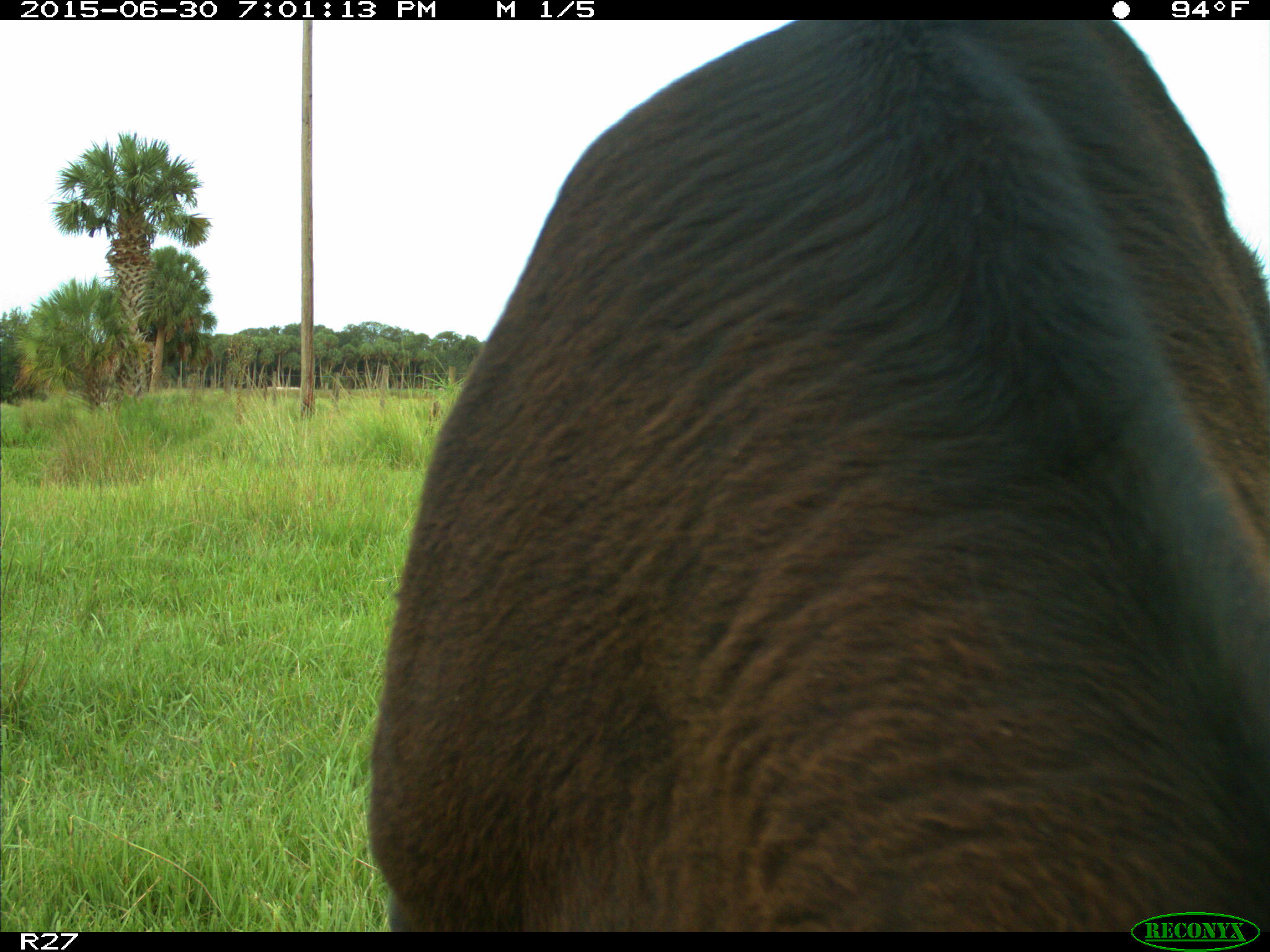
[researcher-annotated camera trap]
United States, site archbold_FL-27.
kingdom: Animalia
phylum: Chordata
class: Mammalia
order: Artiodactyla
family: Bovidae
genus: Bos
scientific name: Bos taurus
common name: domestic cow